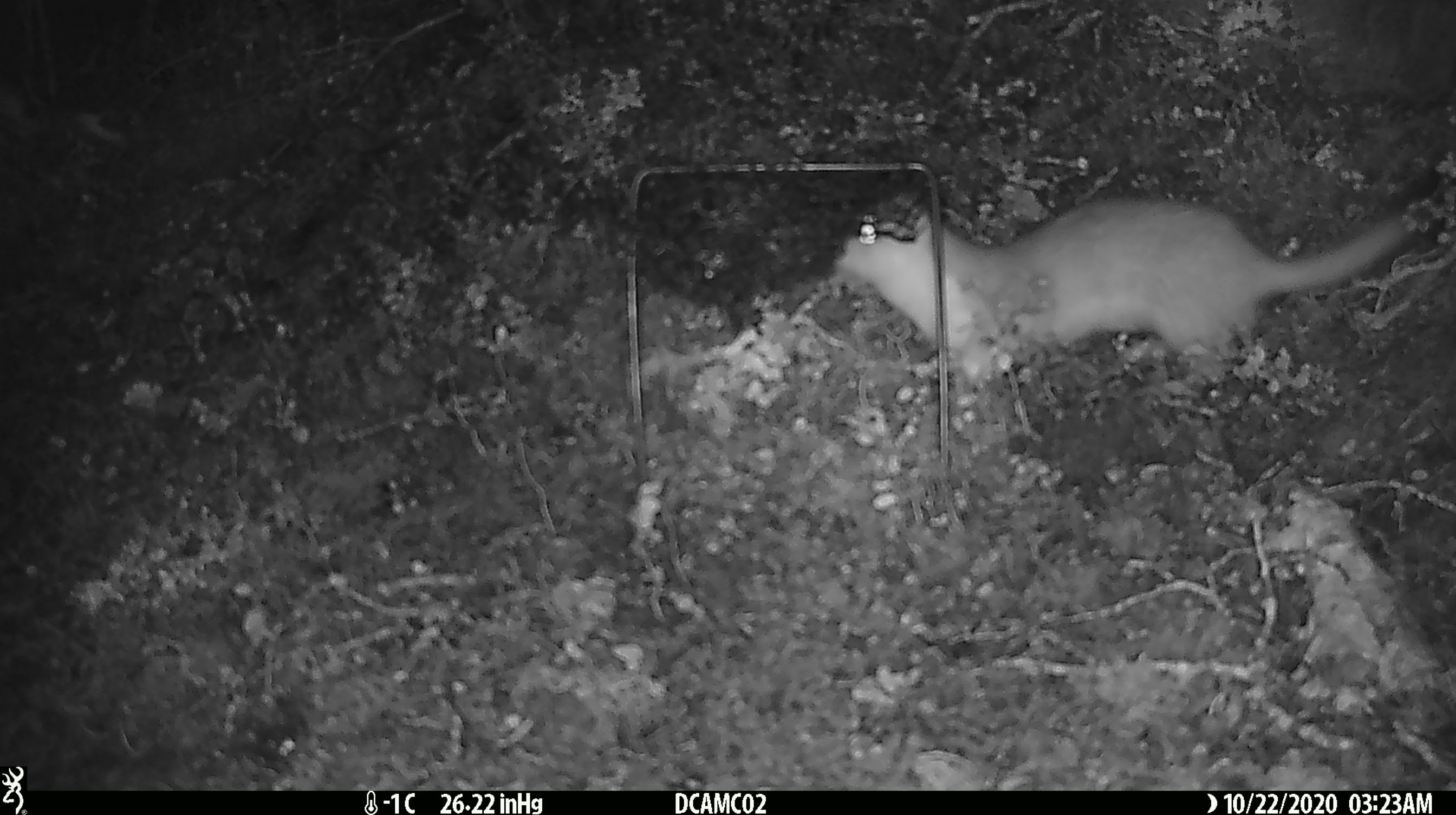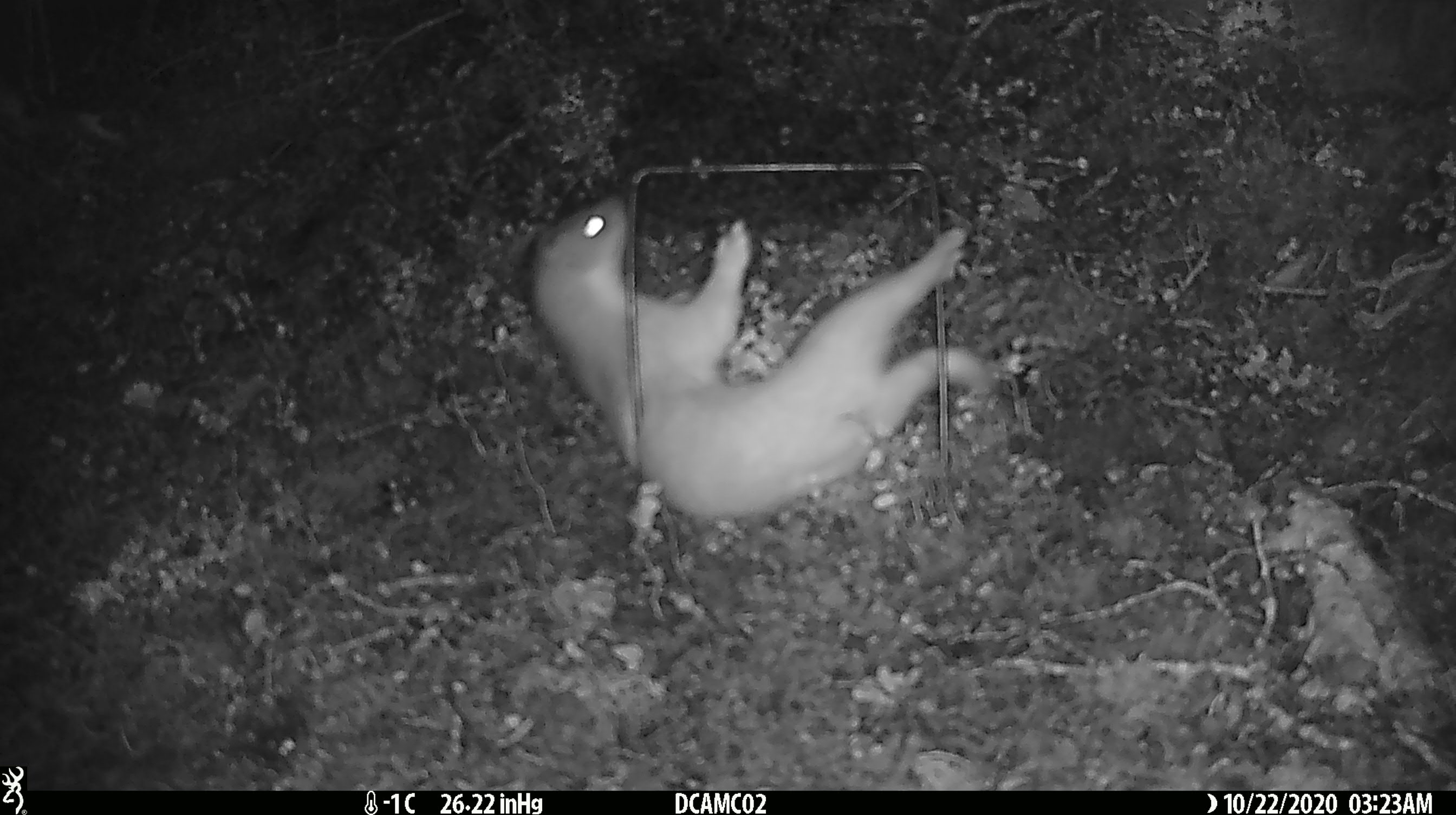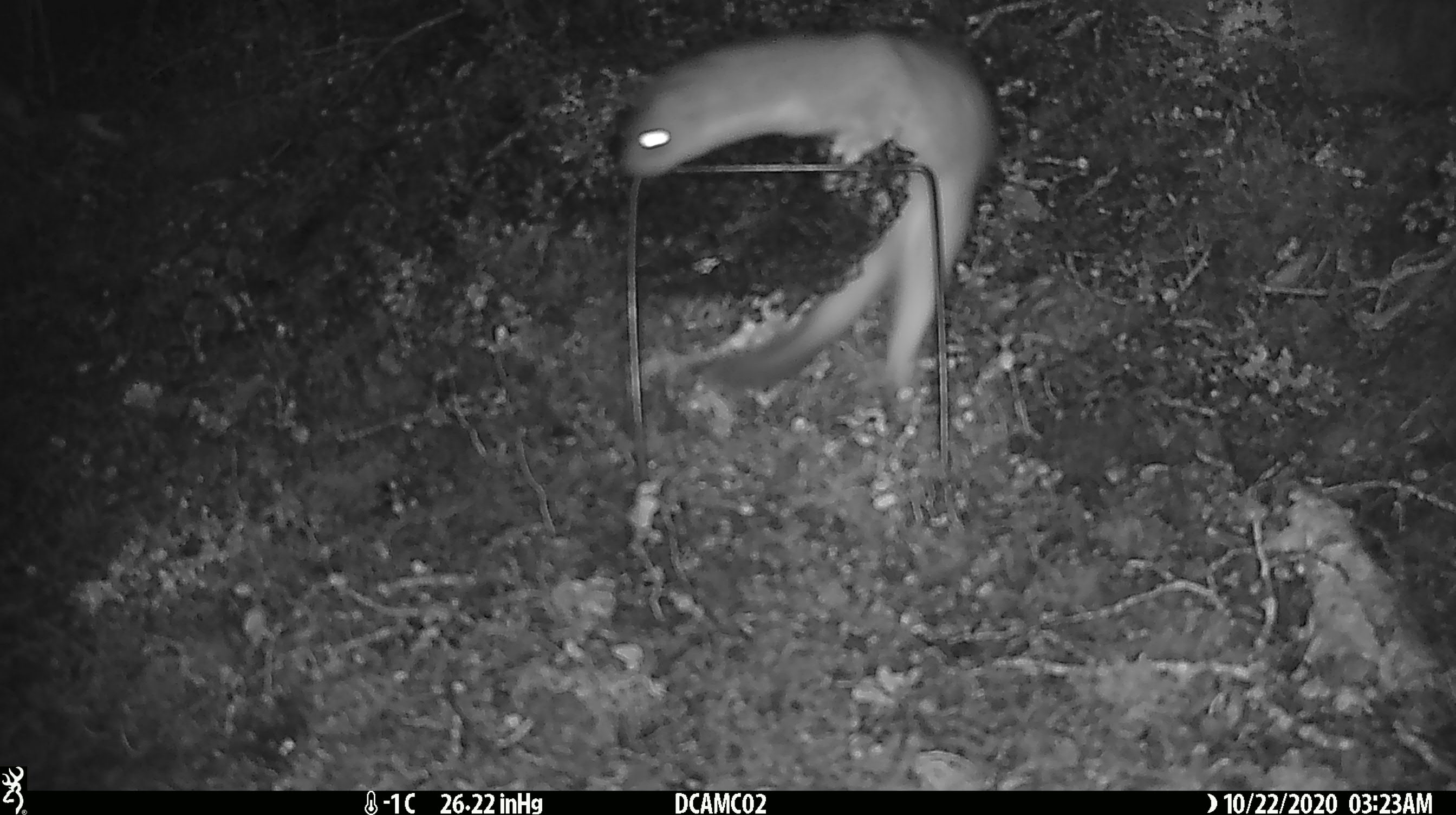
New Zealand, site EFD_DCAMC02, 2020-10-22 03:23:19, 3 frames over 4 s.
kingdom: Animalia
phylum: Chordata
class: Mammalia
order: Carnivora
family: Mustelidae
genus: Mustela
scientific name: Mustela erminea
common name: stoat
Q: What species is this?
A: Stoat (Mustela erminea).